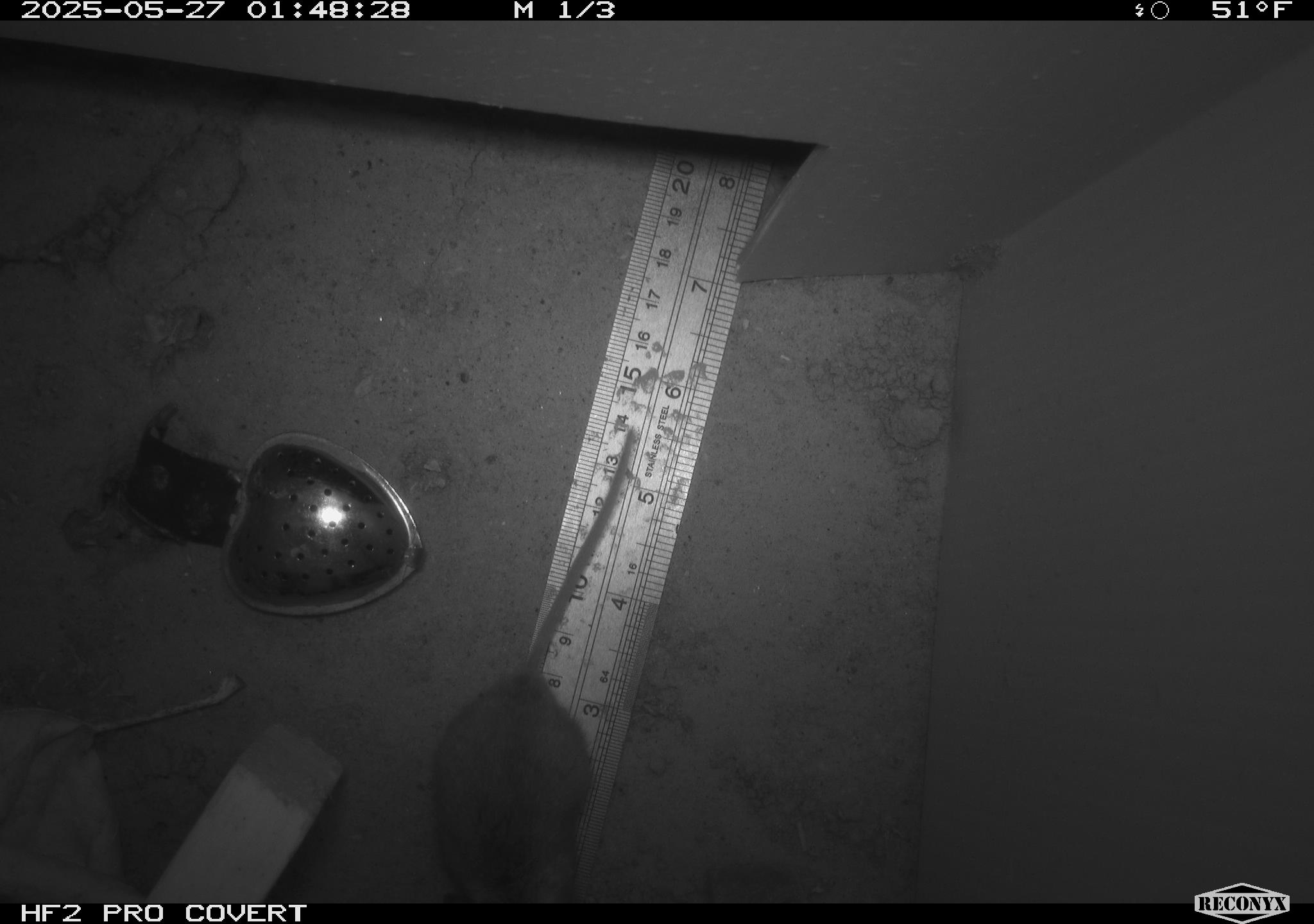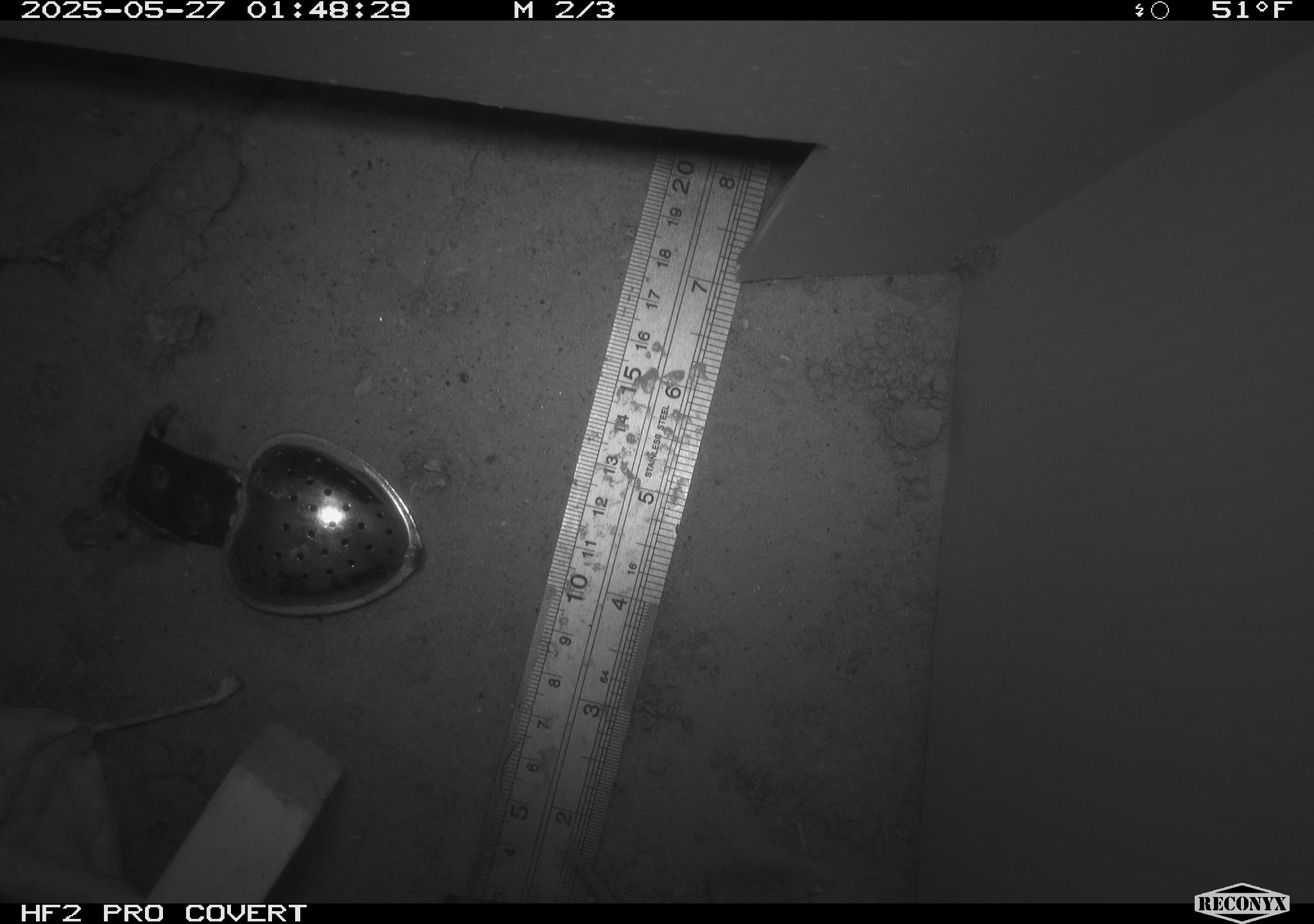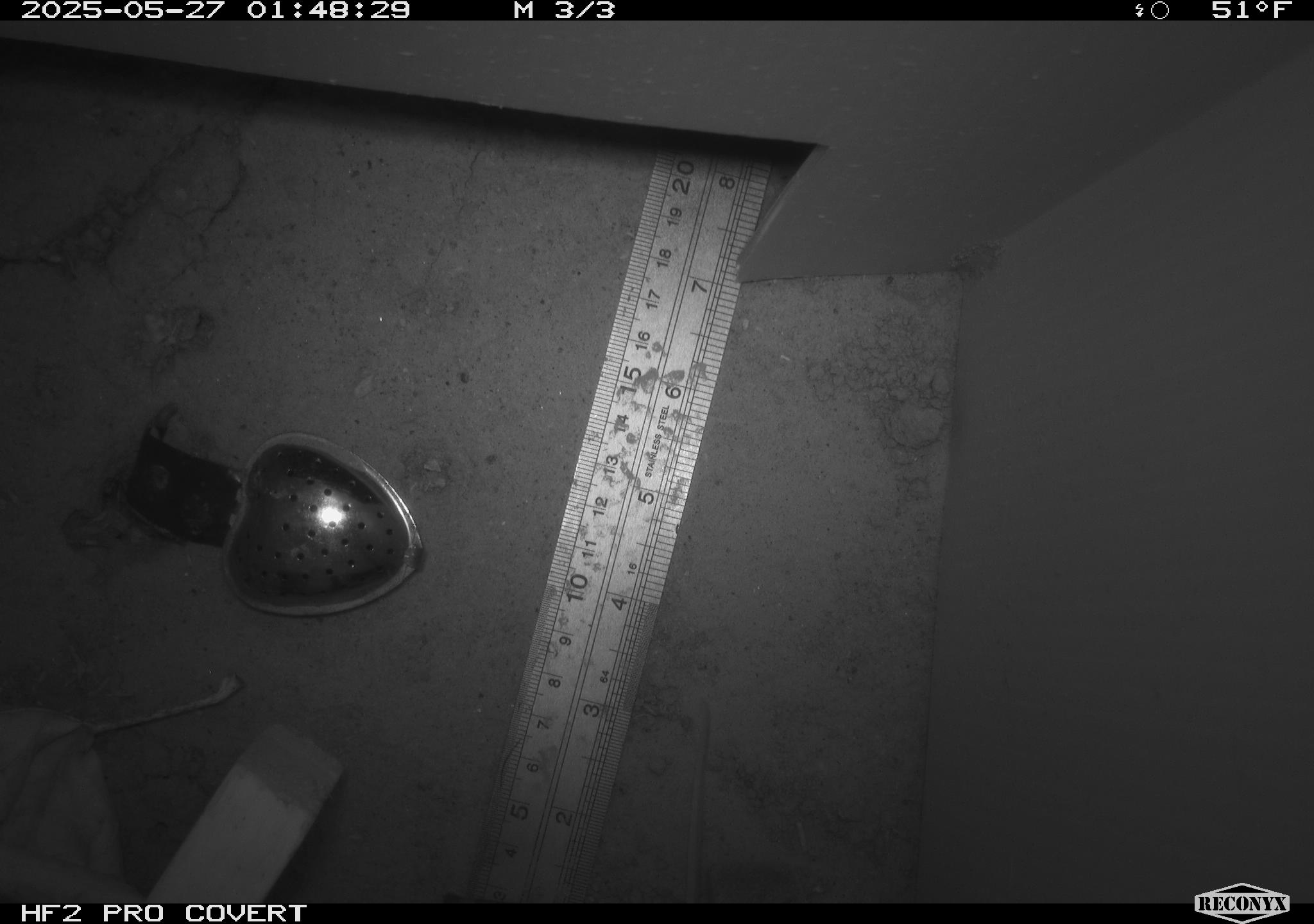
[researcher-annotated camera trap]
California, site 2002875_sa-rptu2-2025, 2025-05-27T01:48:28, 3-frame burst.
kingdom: Animalia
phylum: Chordata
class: Mammalia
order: Rodentia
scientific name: Rodentia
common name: rodent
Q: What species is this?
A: Rodent (Rodentia).